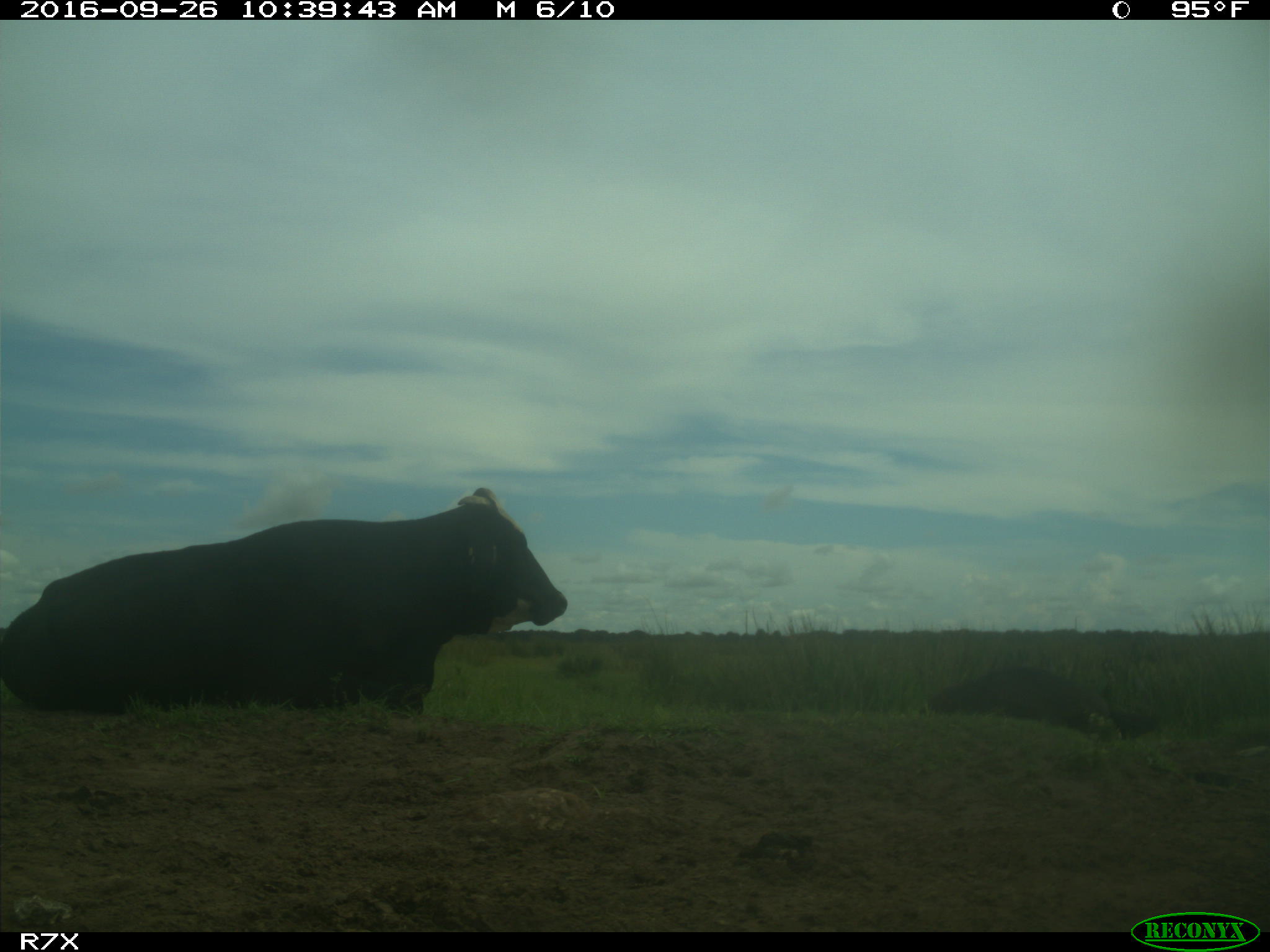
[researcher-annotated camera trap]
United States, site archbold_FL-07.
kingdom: Animalia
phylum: Chordata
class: Mammalia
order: Artiodactyla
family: Bovidae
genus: Bos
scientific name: Bos taurus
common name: domestic cow